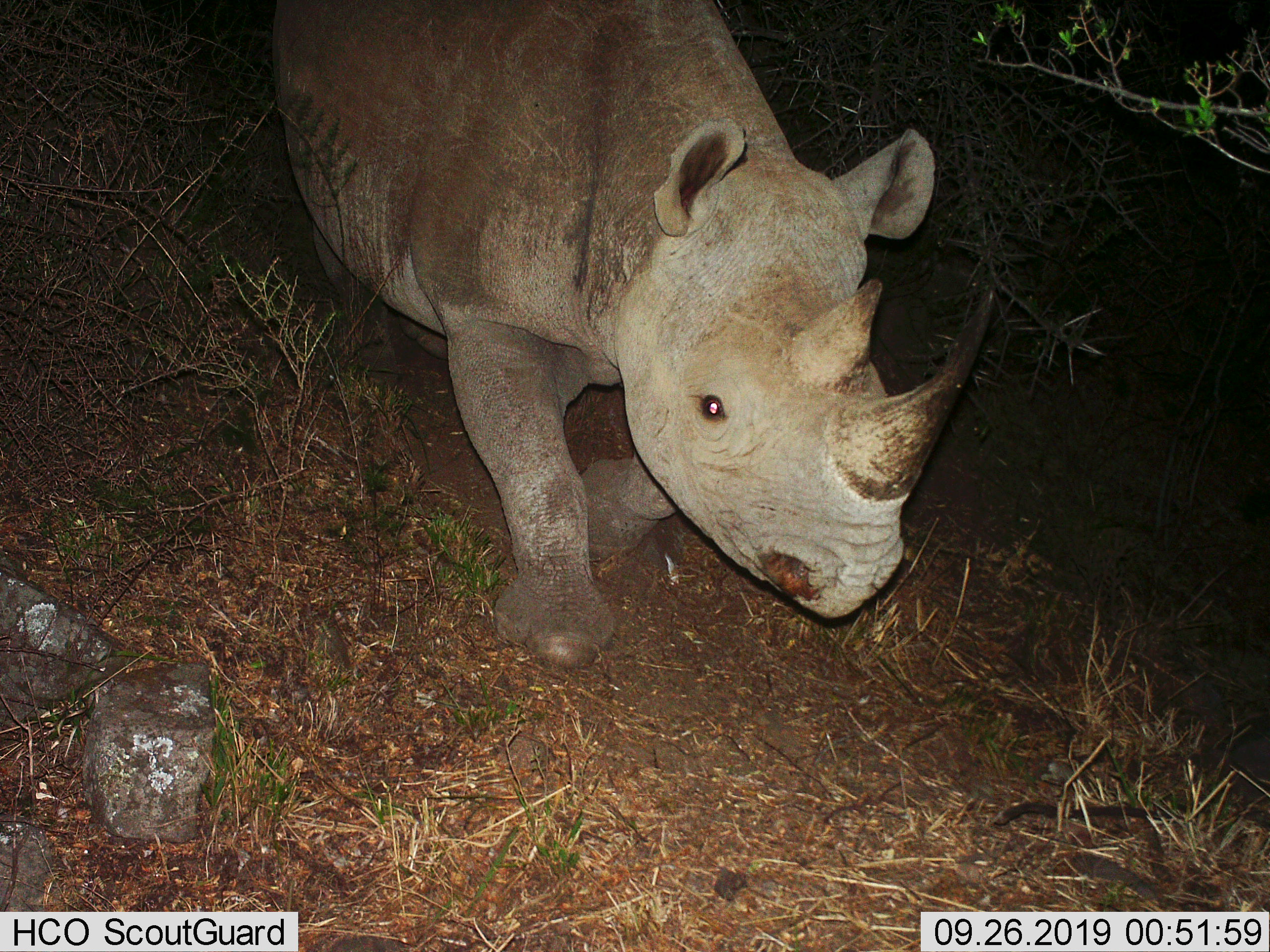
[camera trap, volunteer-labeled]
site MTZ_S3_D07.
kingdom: Animalia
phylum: Chordata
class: Mammalia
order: Perissodactyla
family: Rhinocerotidae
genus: Diceros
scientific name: Diceros bicornis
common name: black rhinoceros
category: rhinocerosblack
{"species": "rhinocerosblack (black rhinoceros) (Diceros bicornis)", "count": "1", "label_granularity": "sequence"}